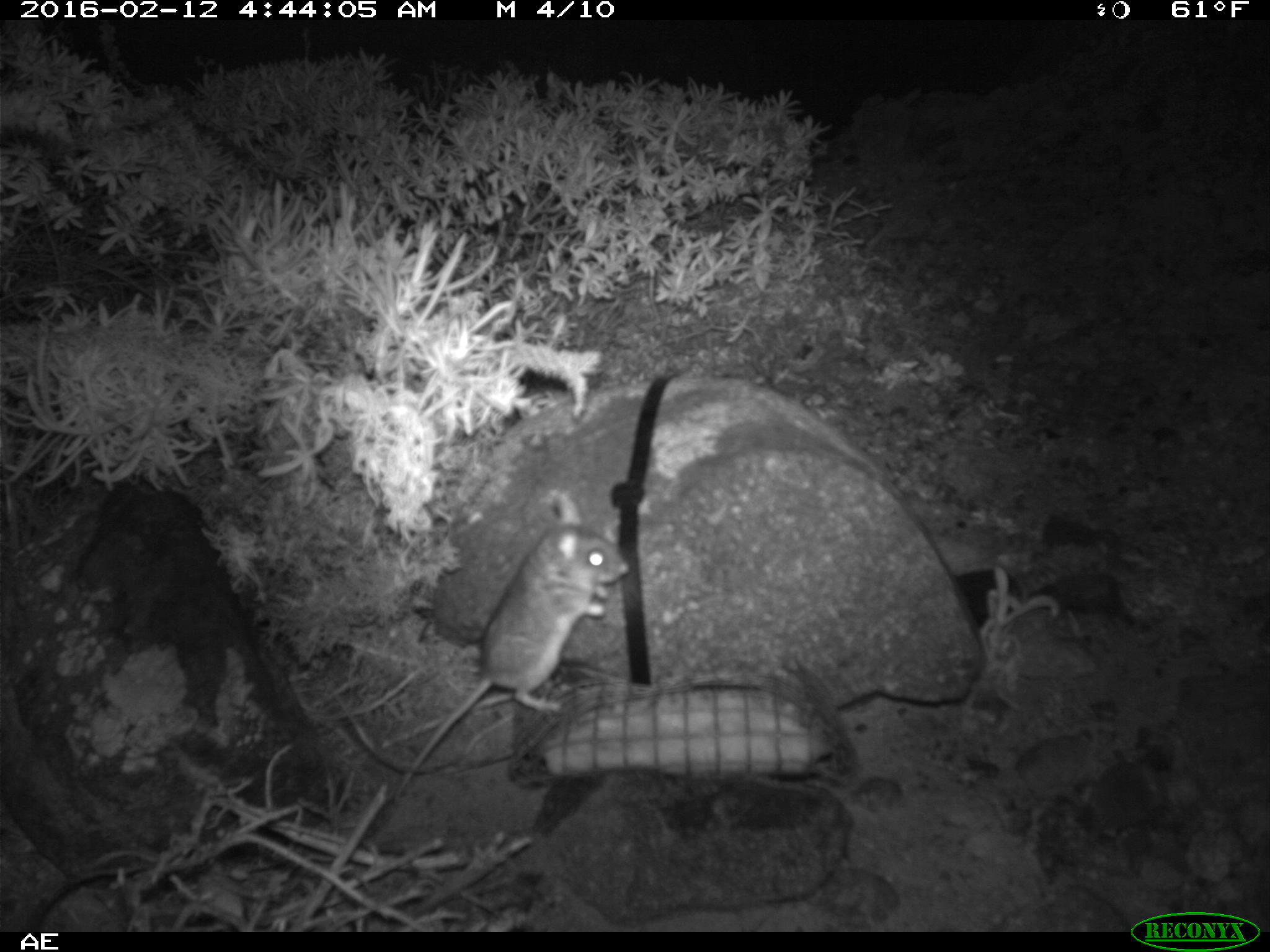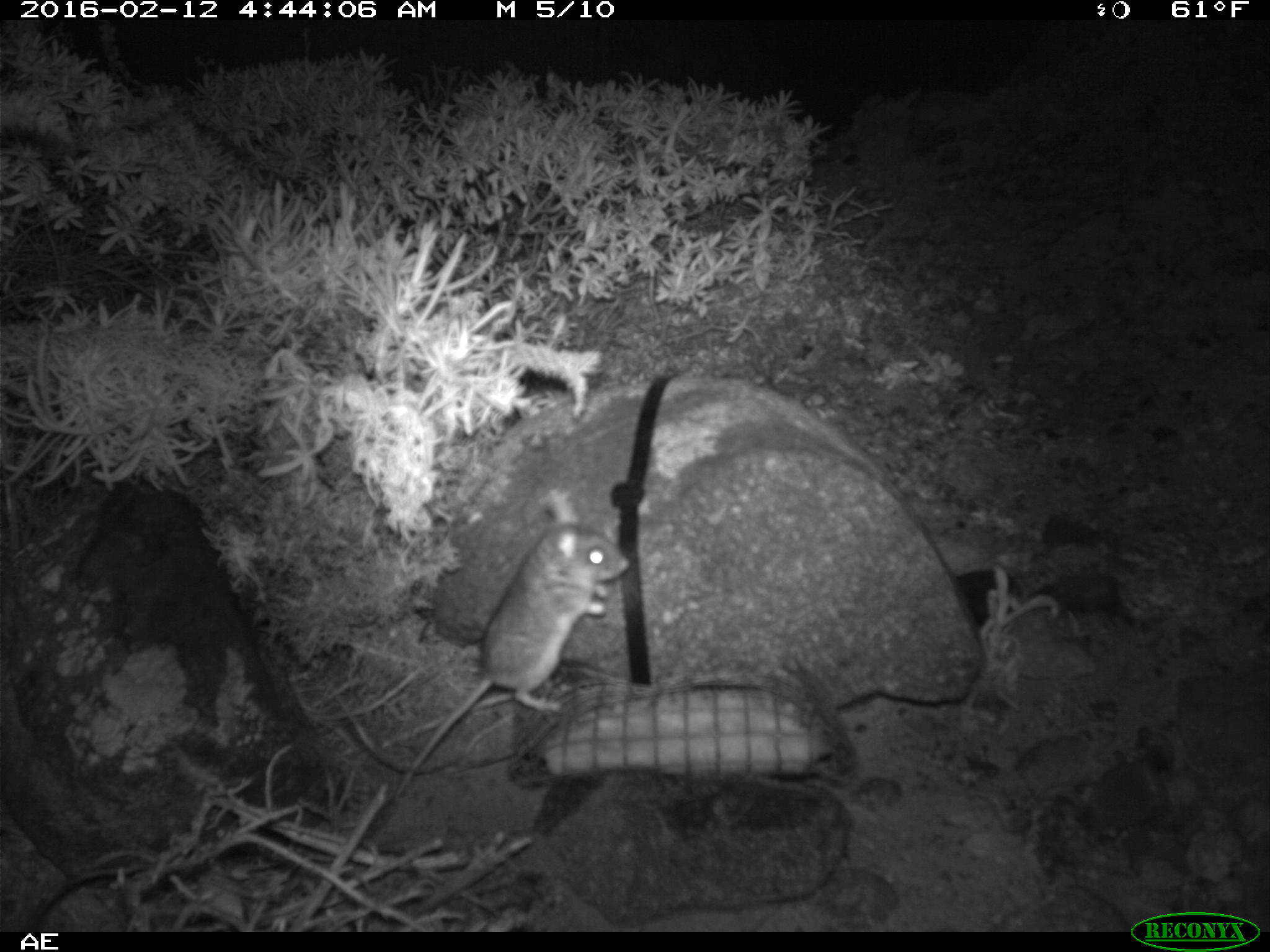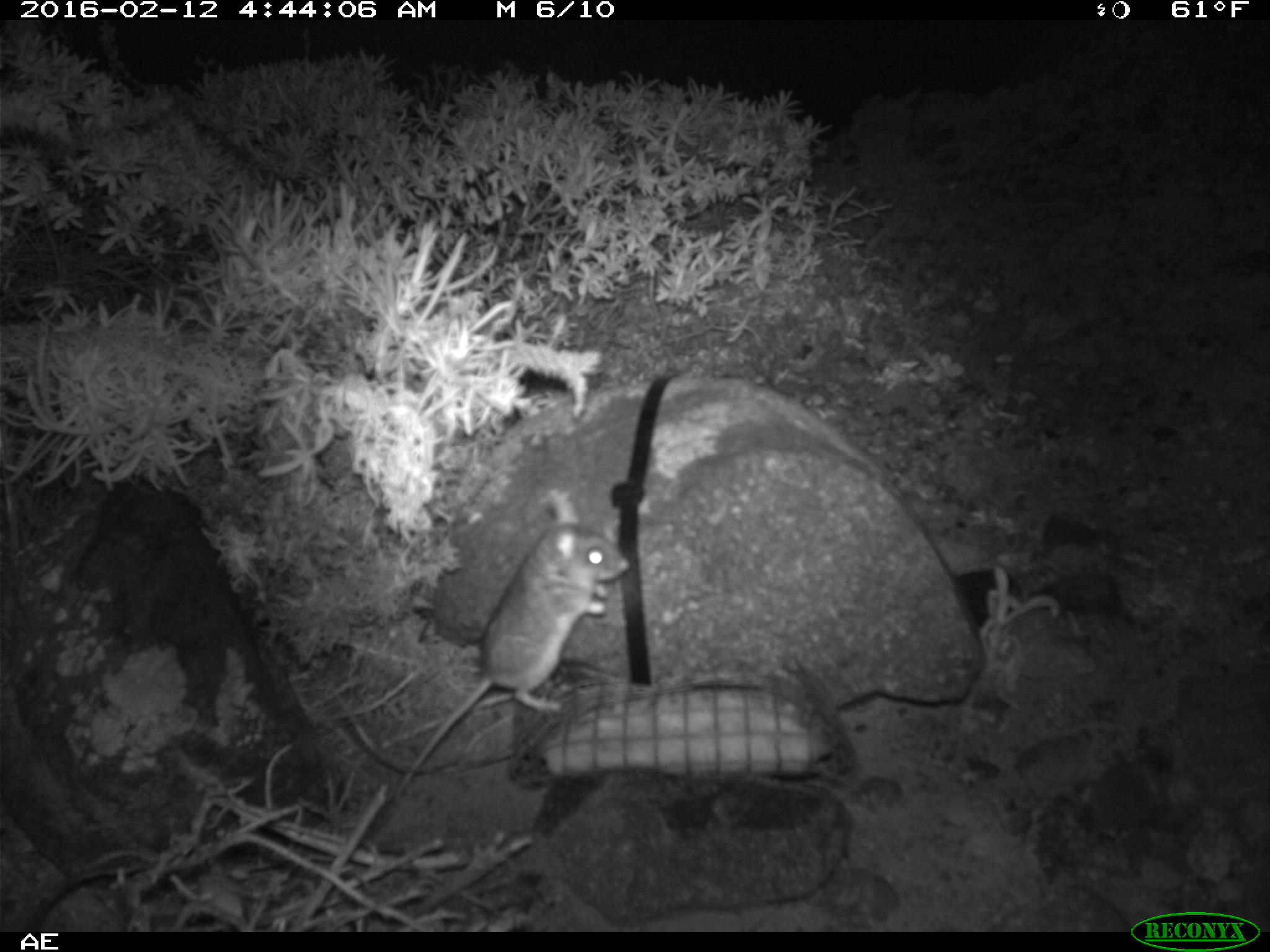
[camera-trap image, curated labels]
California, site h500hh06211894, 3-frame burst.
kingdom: Animalia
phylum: Chordata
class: Mammalia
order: Rodentia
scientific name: Rodentia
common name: rodent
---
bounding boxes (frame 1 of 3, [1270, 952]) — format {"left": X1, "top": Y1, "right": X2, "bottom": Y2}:
rodent: {"left": 390, "top": 488, "right": 629, "bottom": 791}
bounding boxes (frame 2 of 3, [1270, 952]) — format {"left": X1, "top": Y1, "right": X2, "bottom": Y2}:
rodent: {"left": 396, "top": 489, "right": 629, "bottom": 799}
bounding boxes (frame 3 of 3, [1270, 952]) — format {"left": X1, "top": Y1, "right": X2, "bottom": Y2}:
rodent: {"left": 393, "top": 491, "right": 630, "bottom": 800}